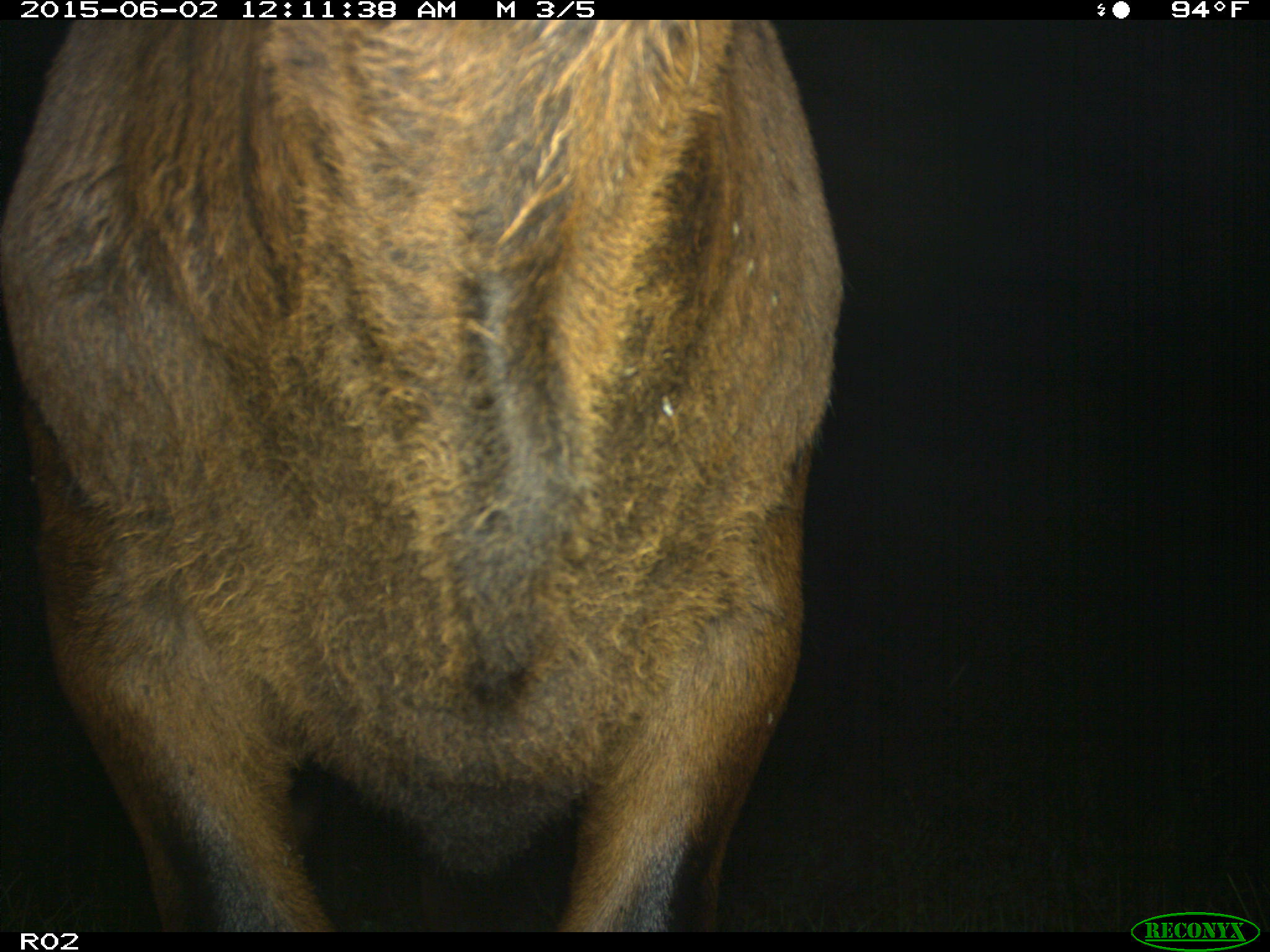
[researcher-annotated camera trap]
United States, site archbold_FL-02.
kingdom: Animalia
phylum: Chordata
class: Mammalia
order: Artiodactyla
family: Bovidae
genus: Bos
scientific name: Bos taurus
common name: domestic cow